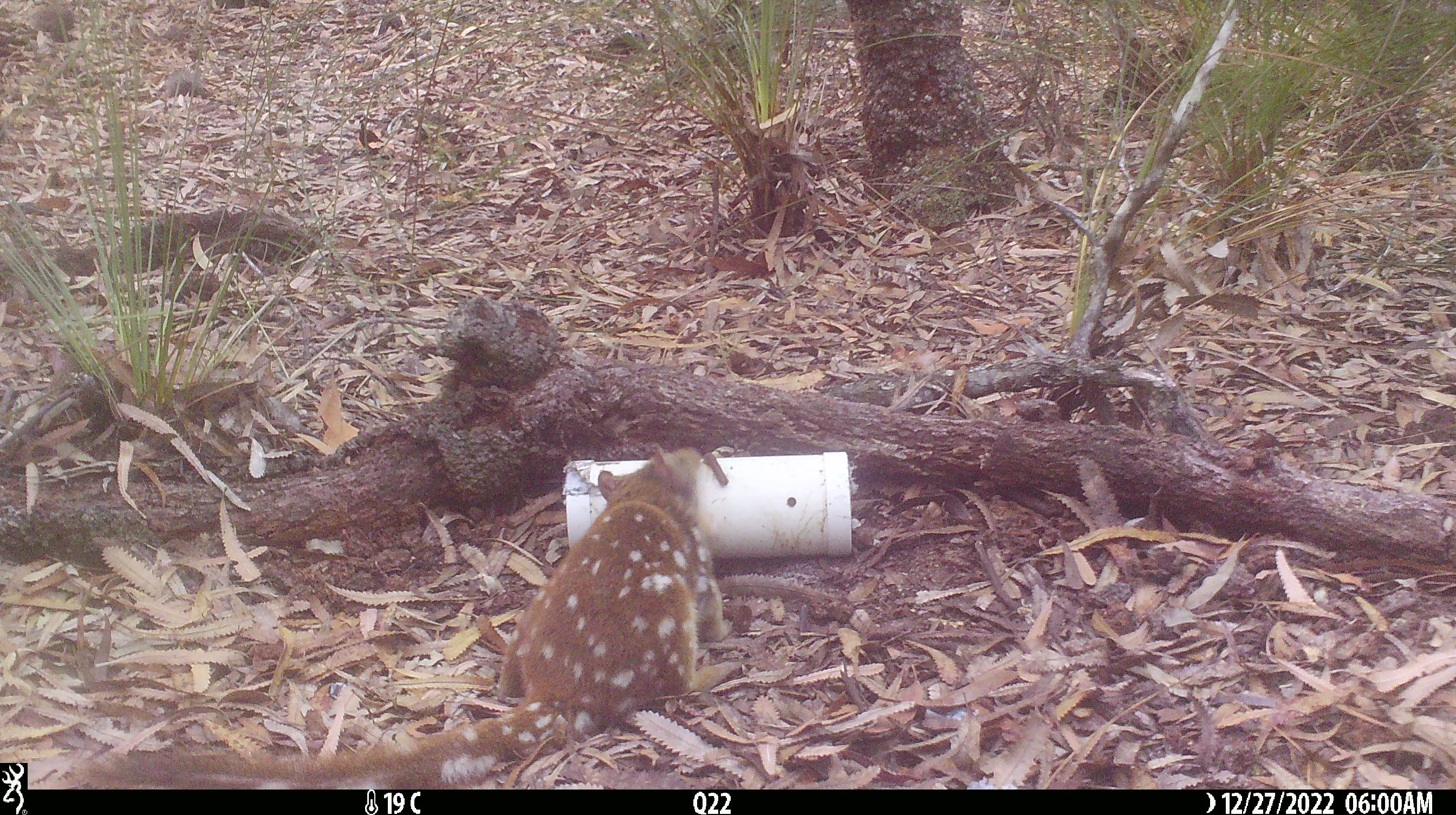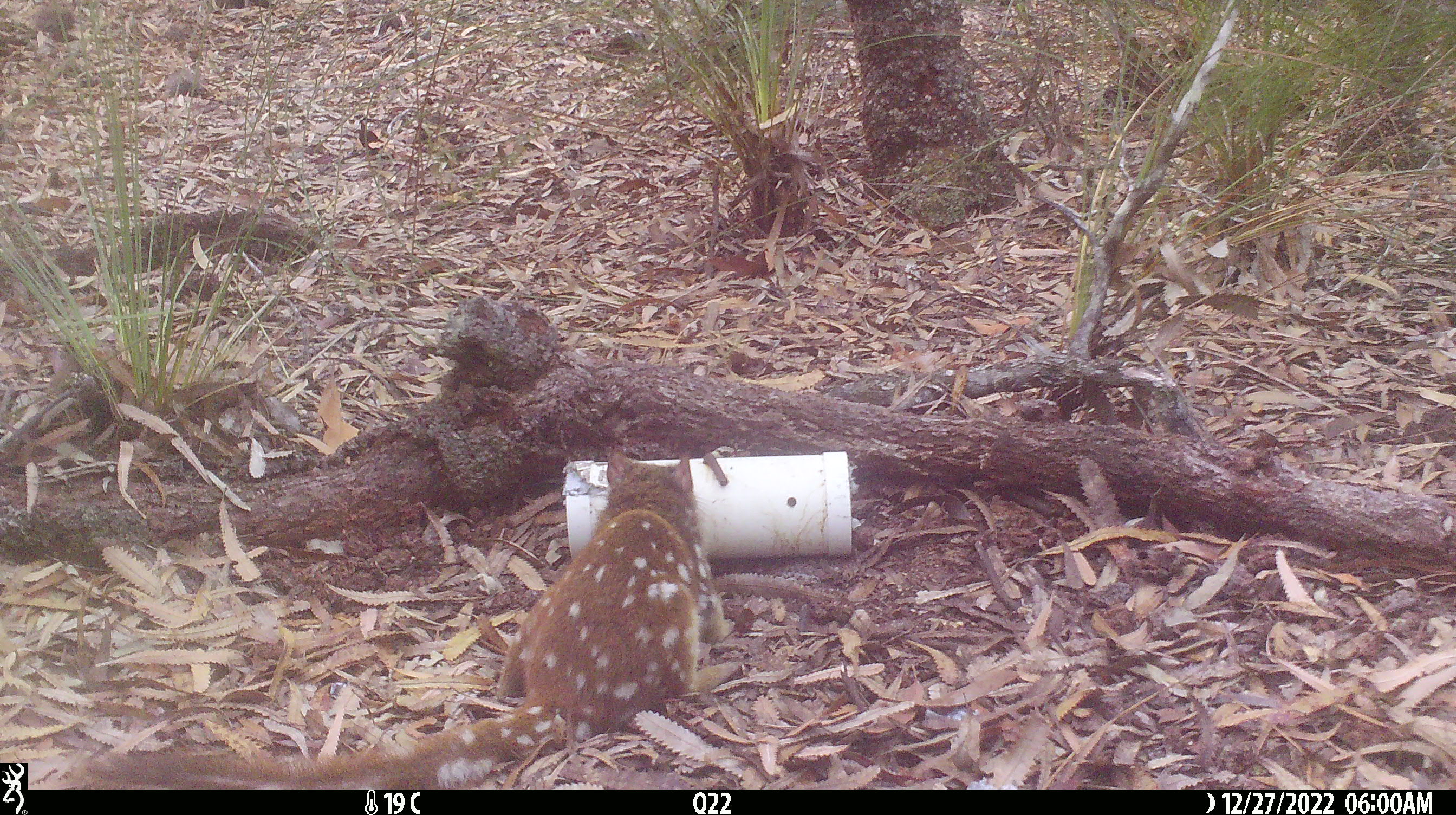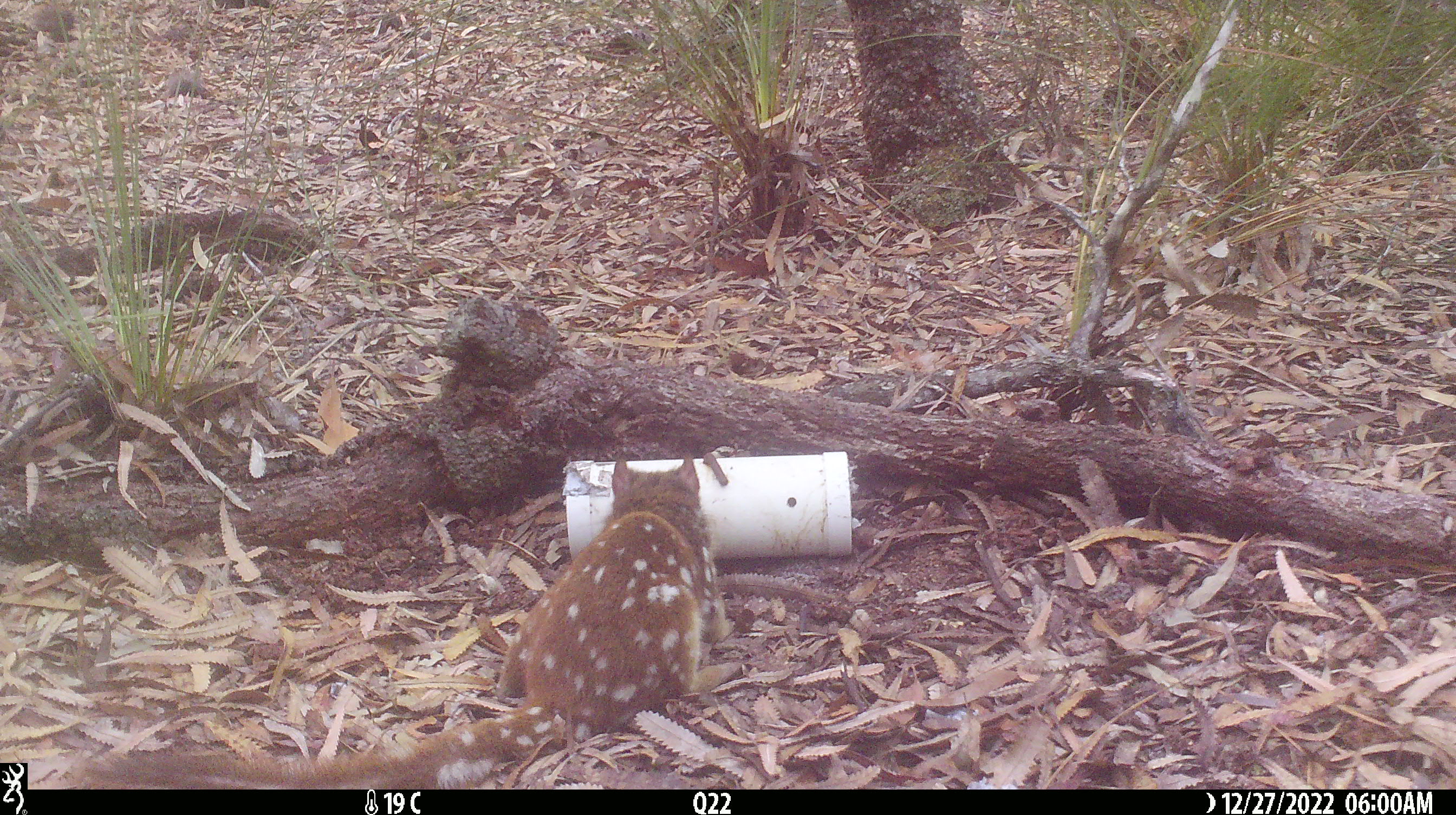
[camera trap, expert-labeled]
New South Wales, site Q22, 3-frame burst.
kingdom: Animalia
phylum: Chordata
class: Mammalia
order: Dasyuromorphia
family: Dasyuridae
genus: Dasyurus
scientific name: Dasyurus maculatus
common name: spotted-tailed quoll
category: quoll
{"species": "quoll (spotted-tailed quoll) (Dasyurus maculatus)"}